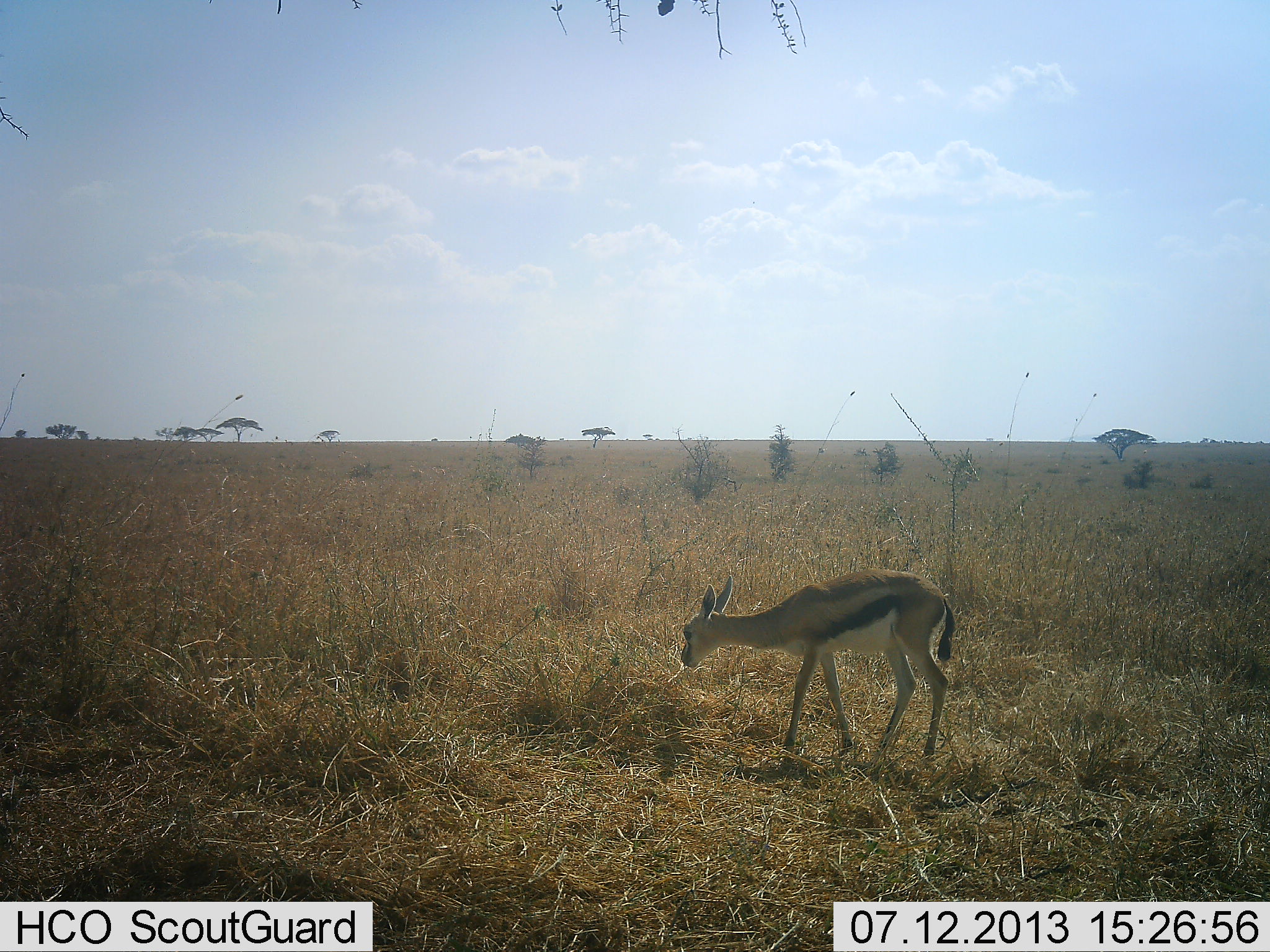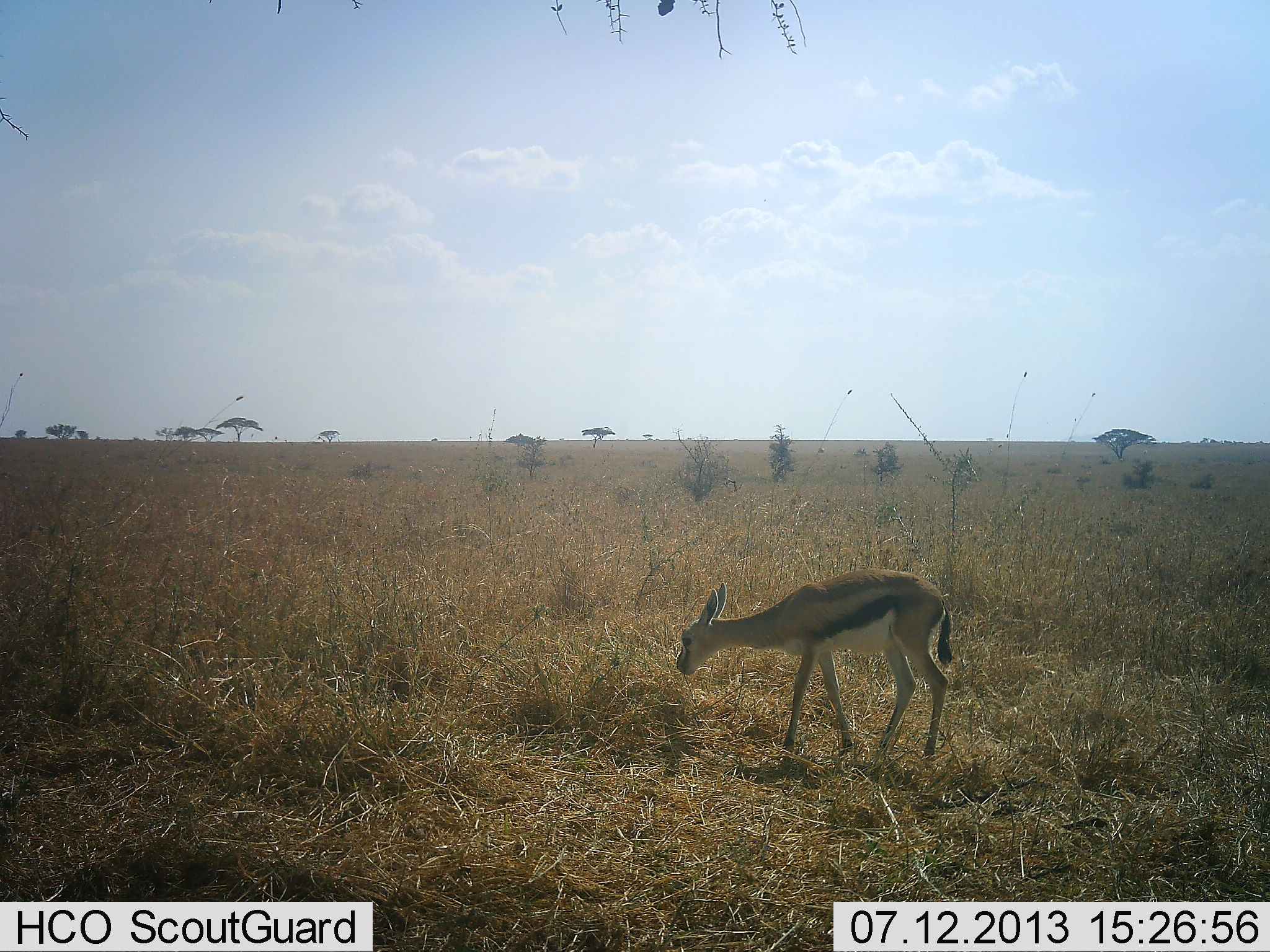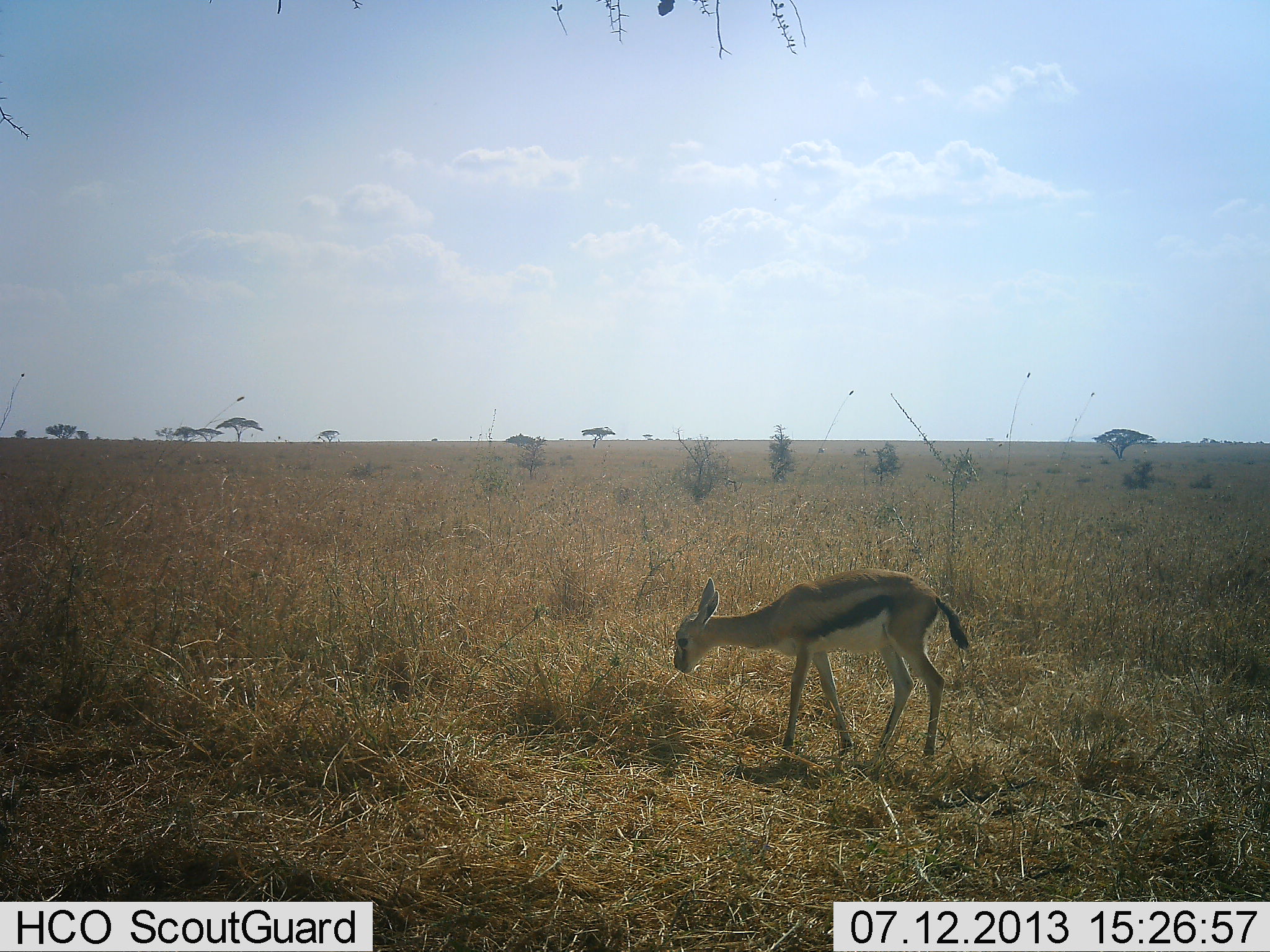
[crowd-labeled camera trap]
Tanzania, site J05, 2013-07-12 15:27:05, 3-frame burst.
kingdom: Animalia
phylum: Chordata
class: Mammalia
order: Artiodactyla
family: Bovidae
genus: Eudorcas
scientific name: Eudorcas thomsonii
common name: thomson's gazelle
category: gazellethomsons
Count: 1.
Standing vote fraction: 21%.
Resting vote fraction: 0%.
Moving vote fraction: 7%.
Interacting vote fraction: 0%.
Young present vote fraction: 21%.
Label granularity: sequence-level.